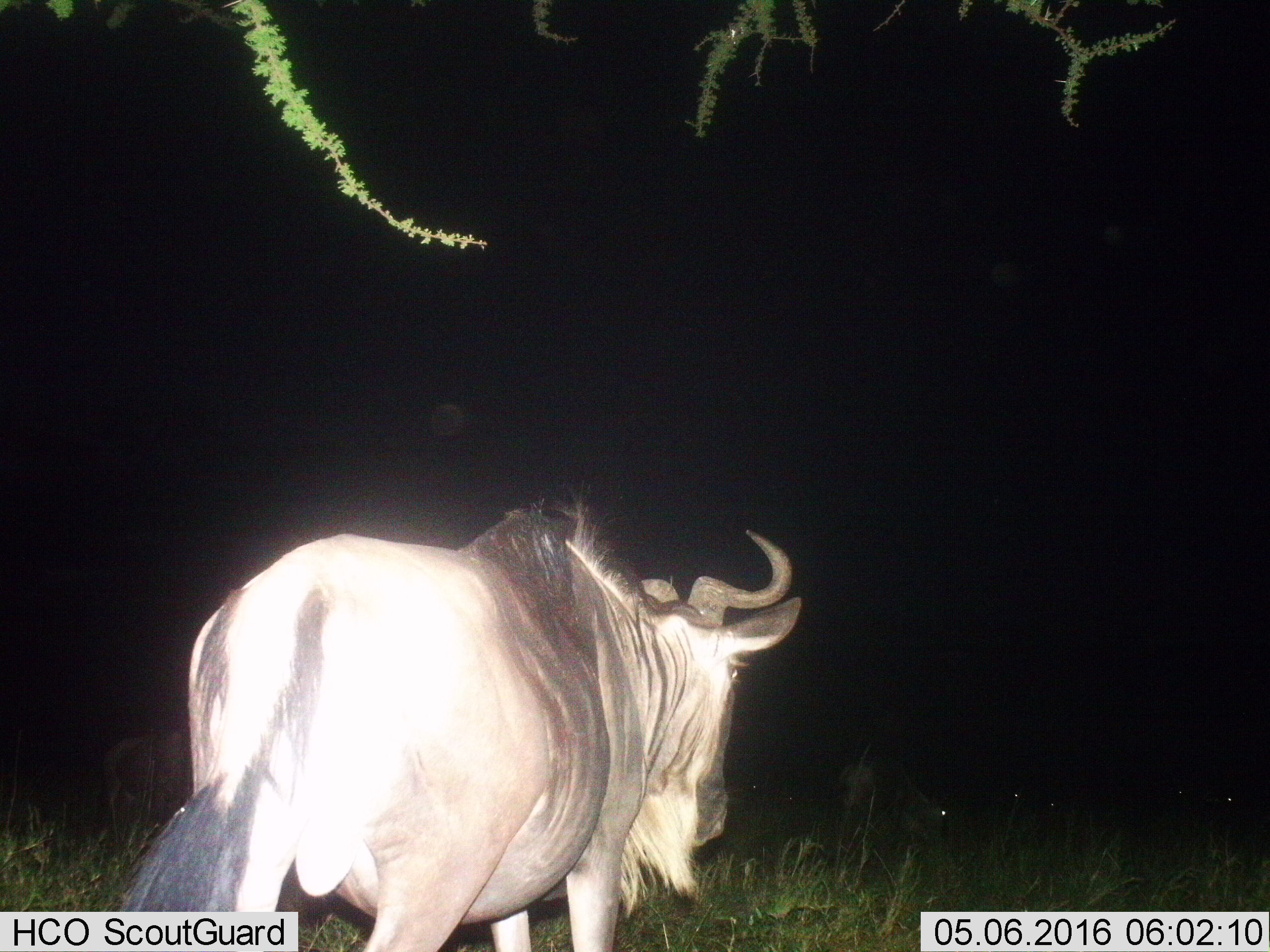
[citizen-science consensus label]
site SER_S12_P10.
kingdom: Animalia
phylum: Chordata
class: Mammalia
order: Artiodactyla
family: Bovidae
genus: Connochaetes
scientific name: Connochaetes taurinus taurinus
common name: blue wildebeest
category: wildebeestblue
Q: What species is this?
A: Wildebeestblue (blue wildebeest) (Connochaetes taurinus taurinus).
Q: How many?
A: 1.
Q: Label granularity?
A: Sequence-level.